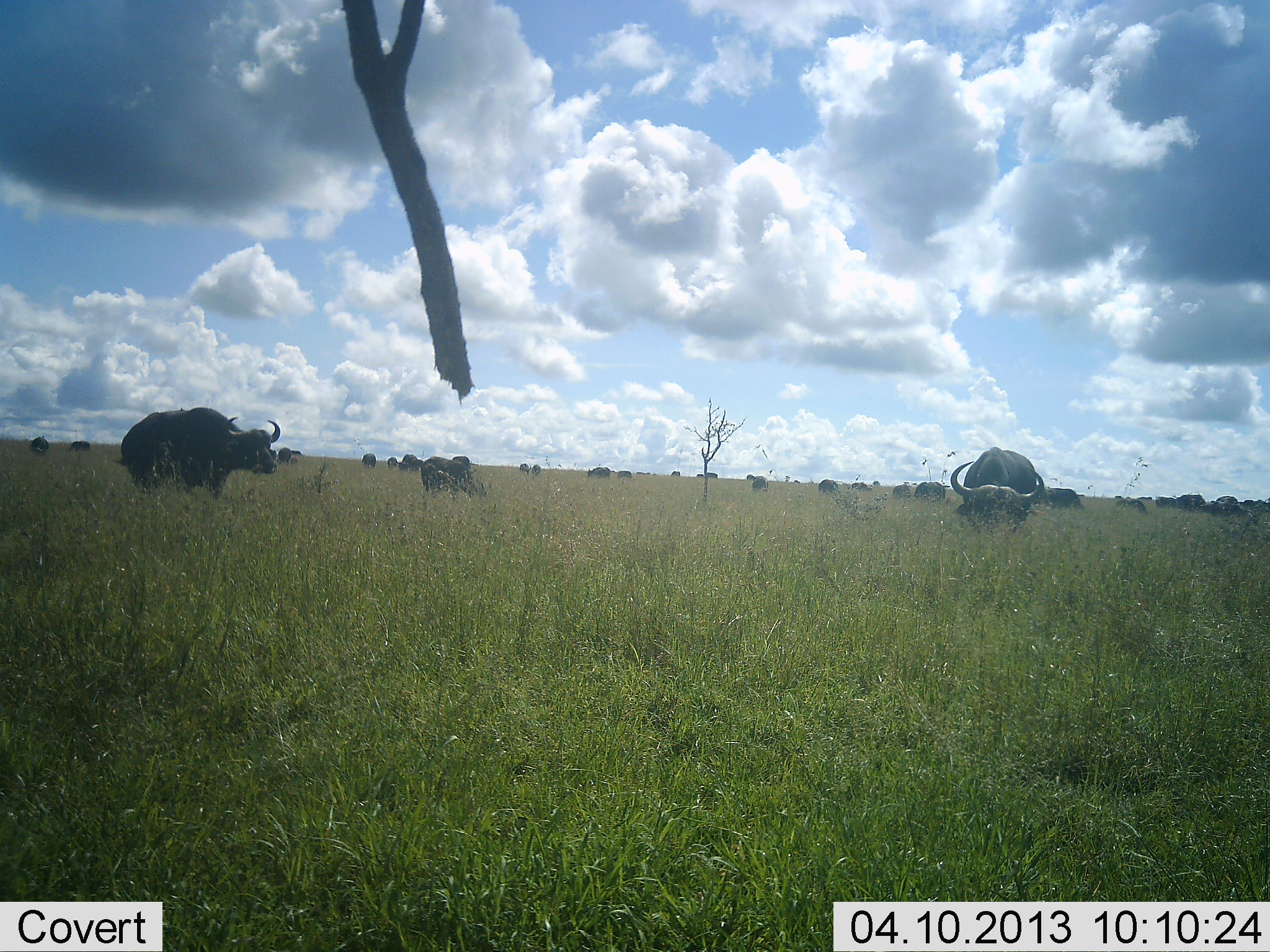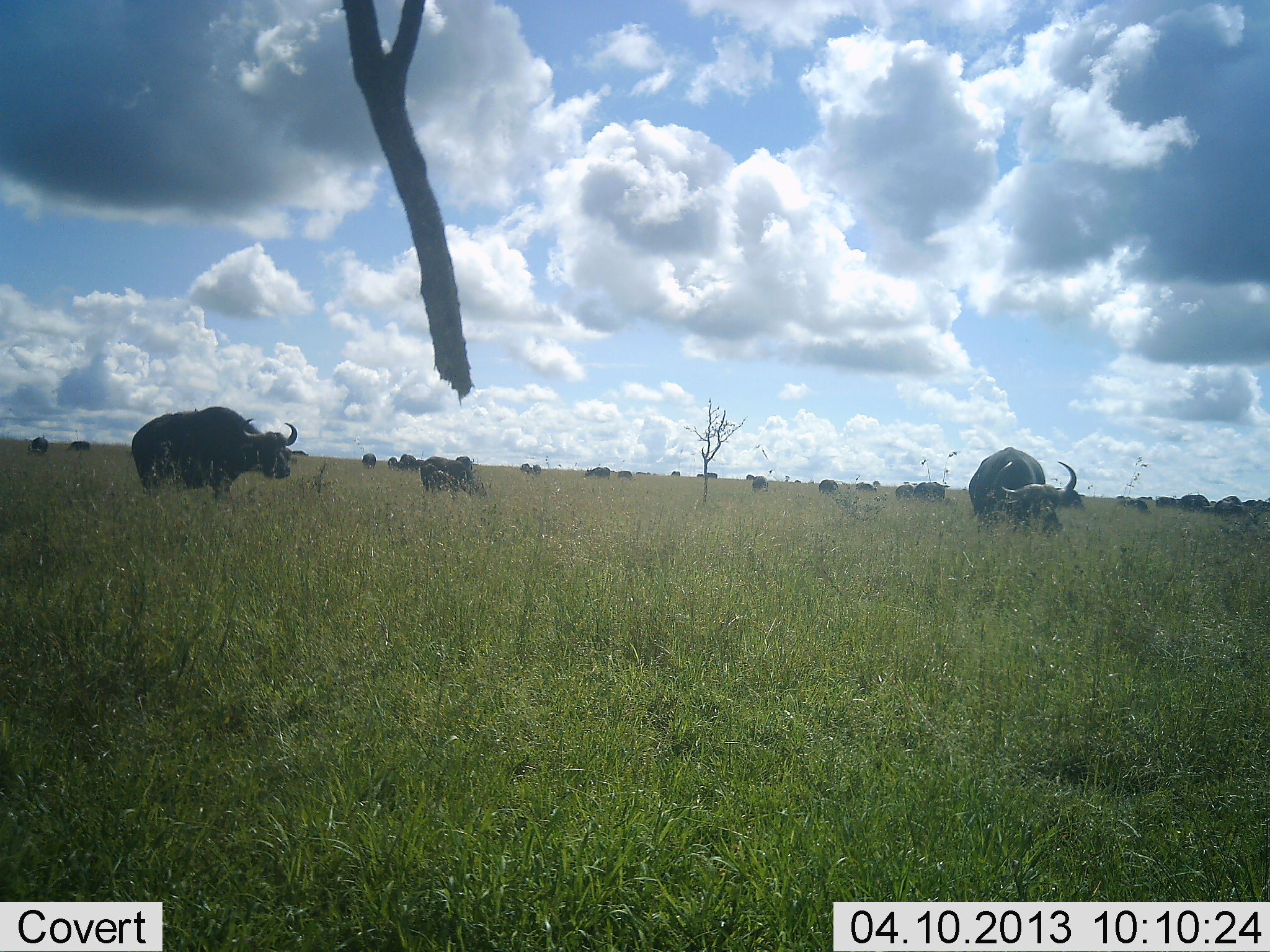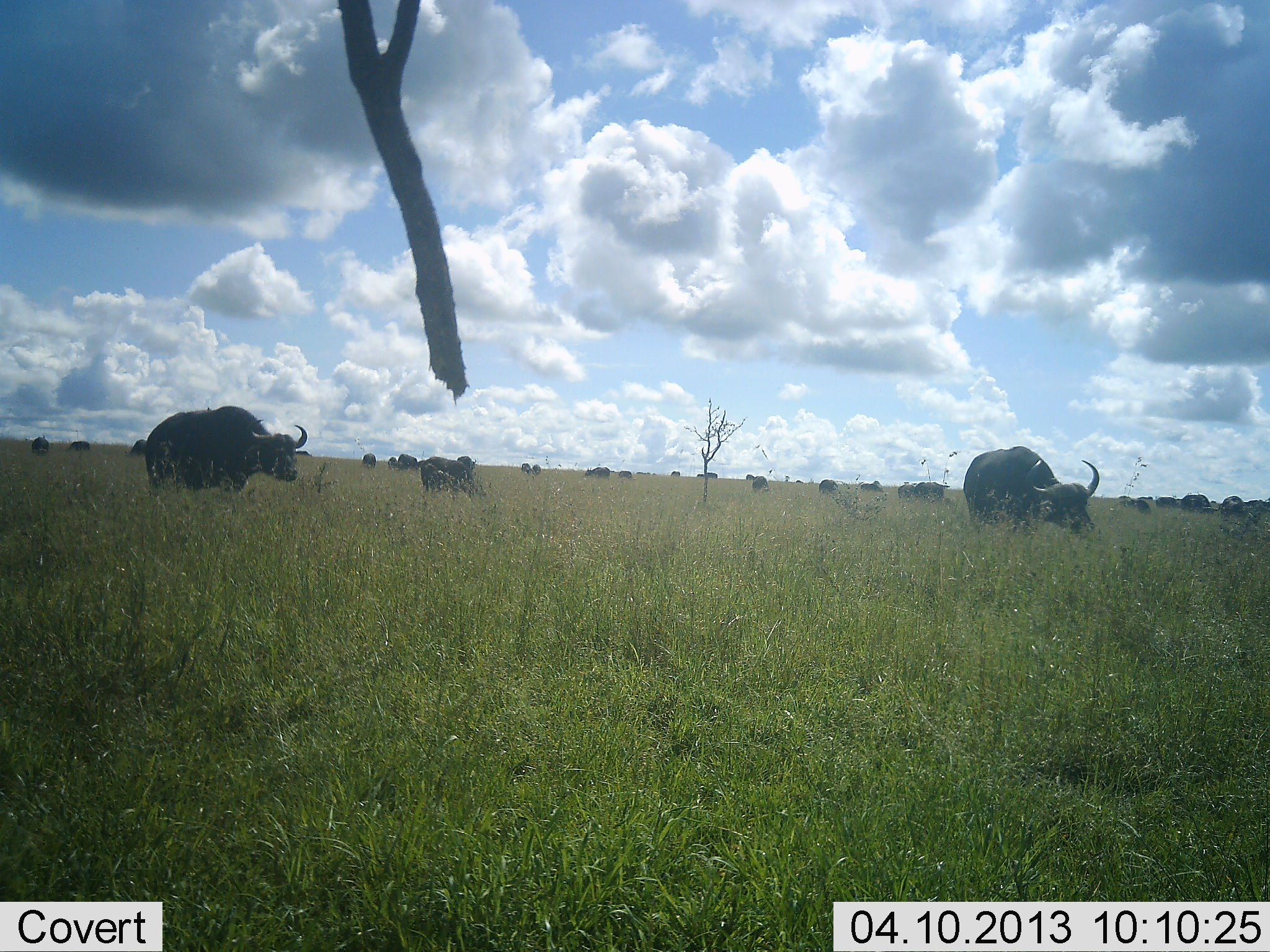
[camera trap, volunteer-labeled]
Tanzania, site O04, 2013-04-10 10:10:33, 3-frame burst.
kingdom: Animalia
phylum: Chordata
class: Mammalia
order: Artiodactyla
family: Bovidae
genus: Syncerus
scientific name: Syncerus caffer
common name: cape buffalo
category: buffalo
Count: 11-50.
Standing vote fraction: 48%.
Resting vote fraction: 0%.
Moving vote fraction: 36%.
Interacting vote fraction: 0%.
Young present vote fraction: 8%.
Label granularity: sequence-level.